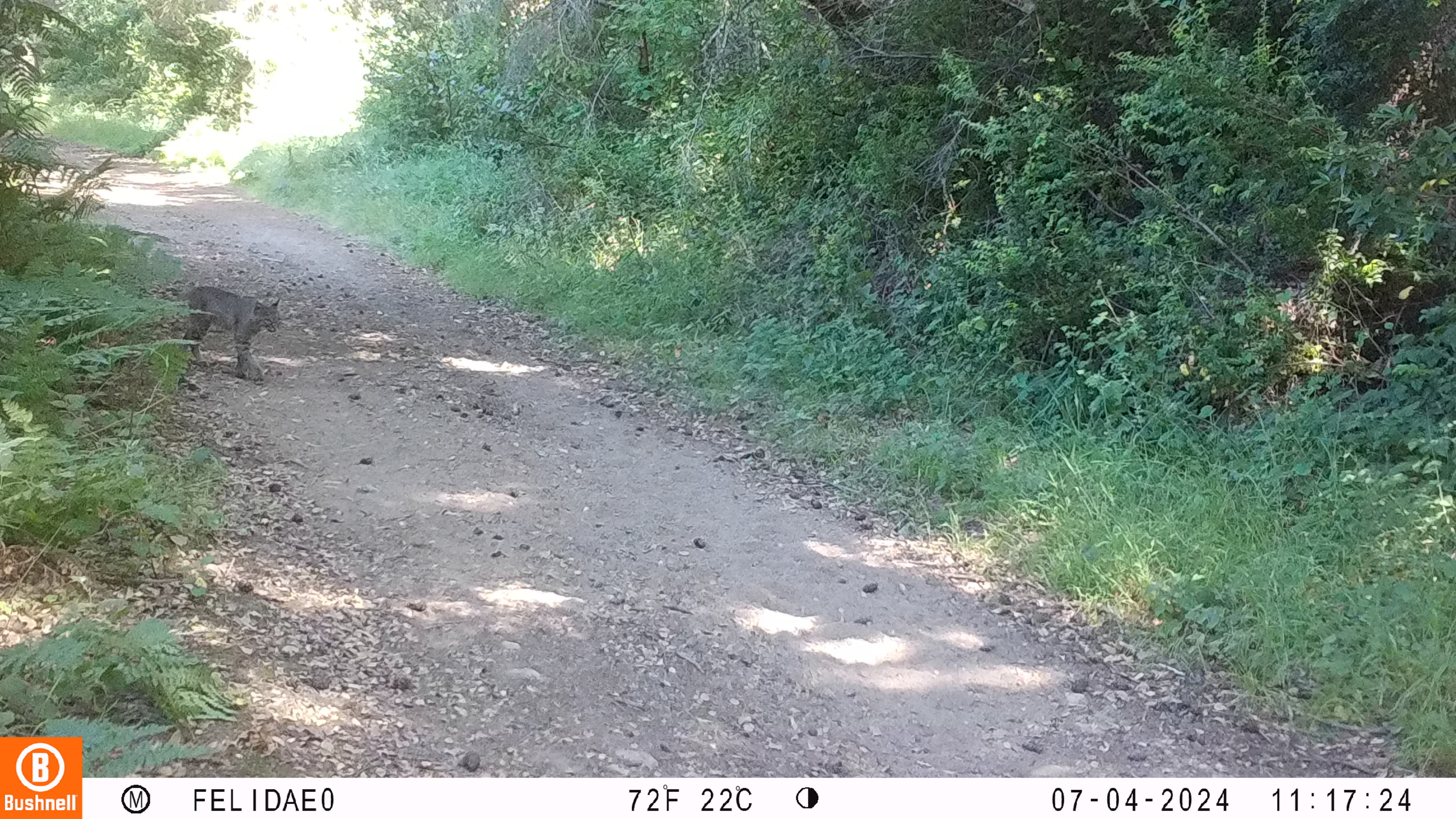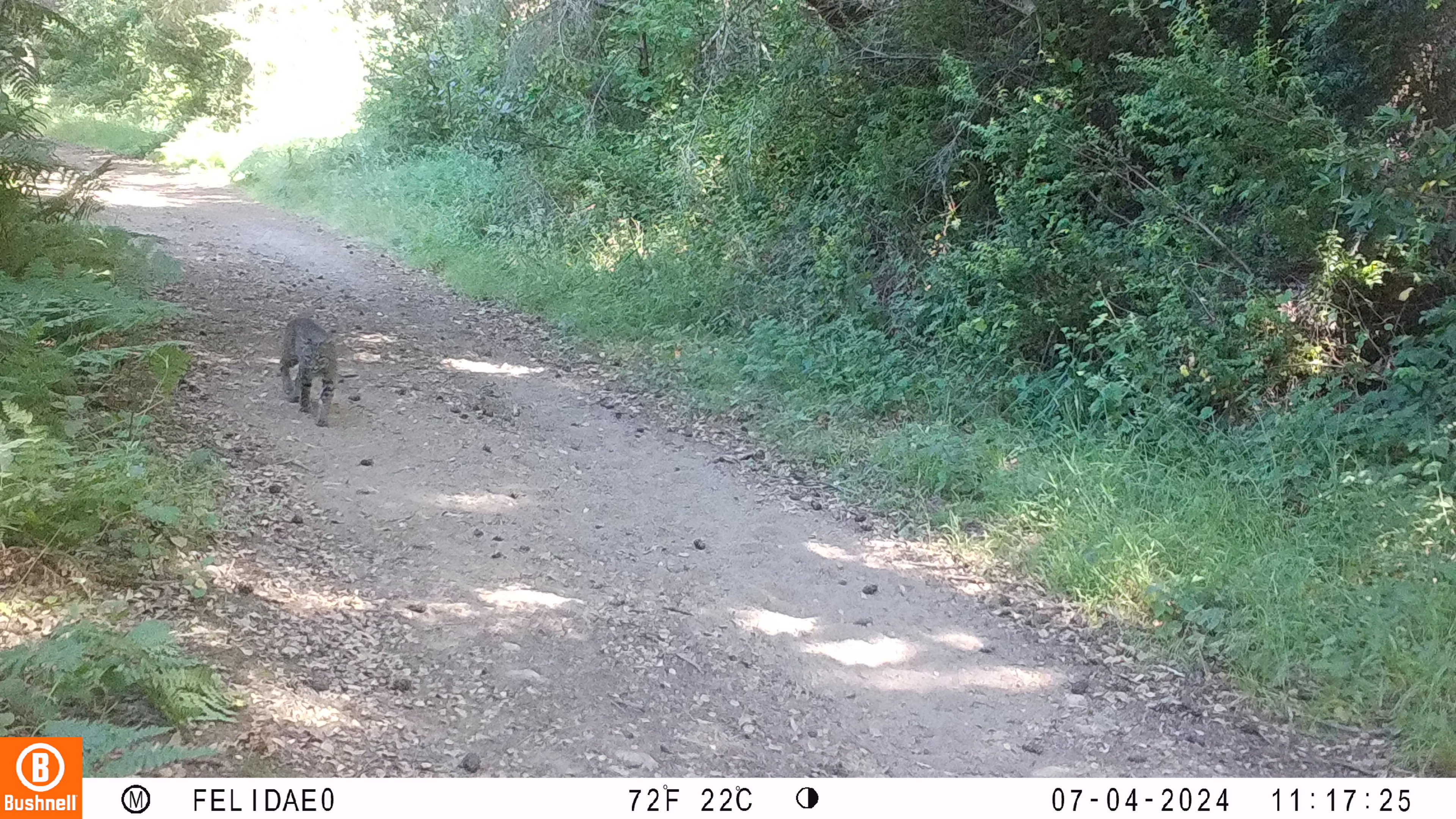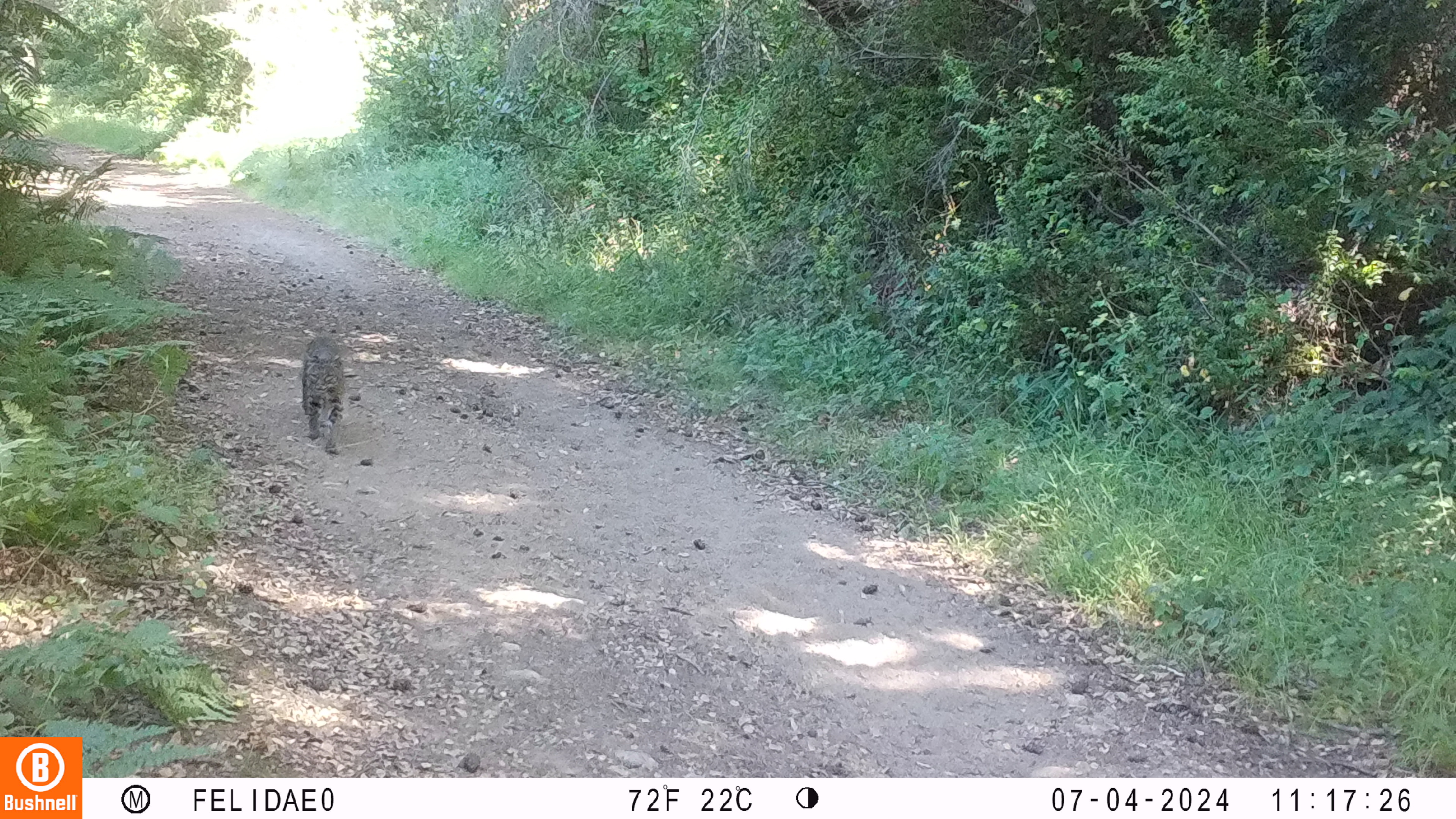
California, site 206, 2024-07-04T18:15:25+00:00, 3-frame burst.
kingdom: Animalia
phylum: Chordata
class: Mammalia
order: Carnivora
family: Felidae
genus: Lynx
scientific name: Lynx rufus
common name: bobcat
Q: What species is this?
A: Bobcat (Lynx rufus).